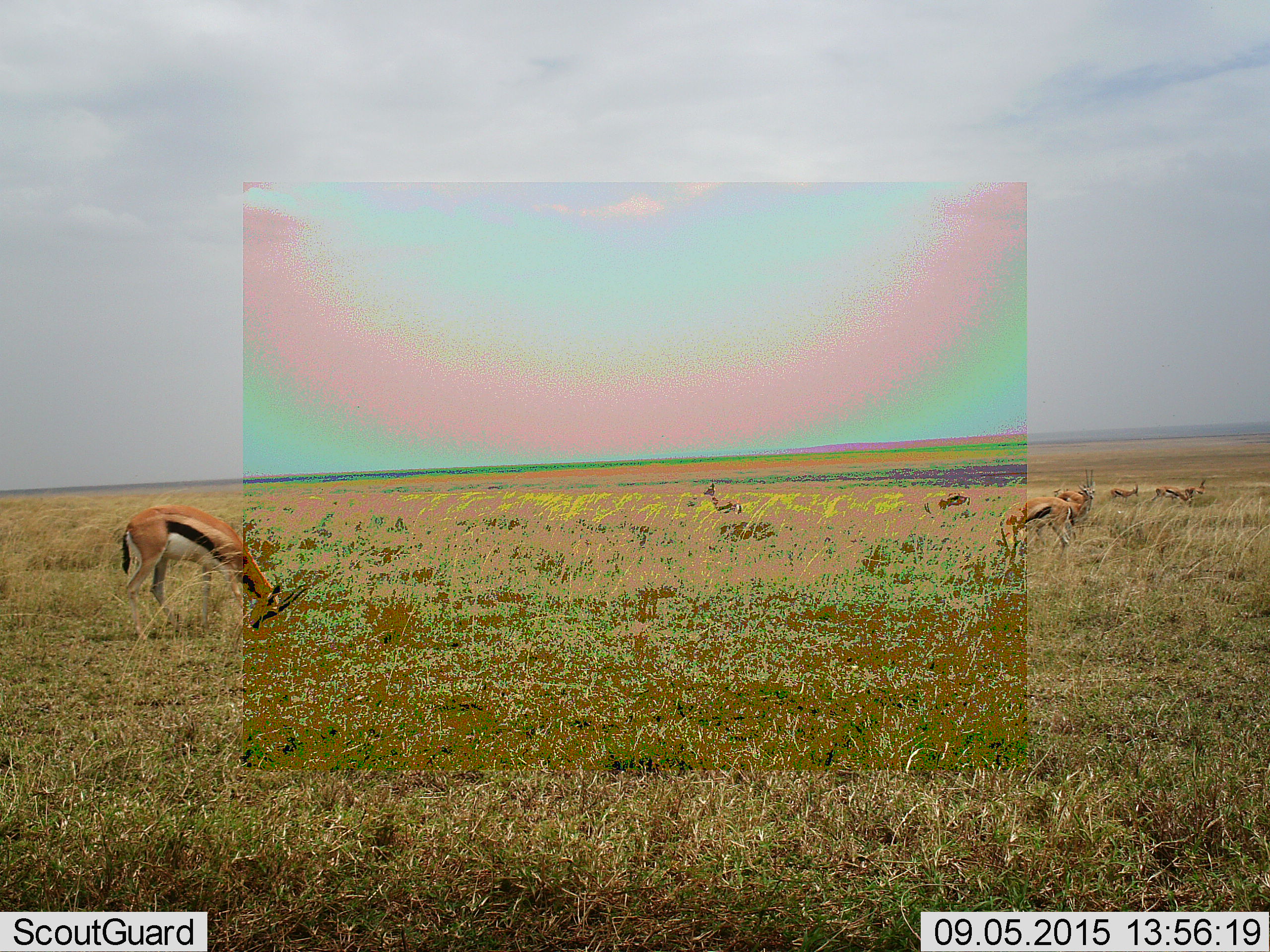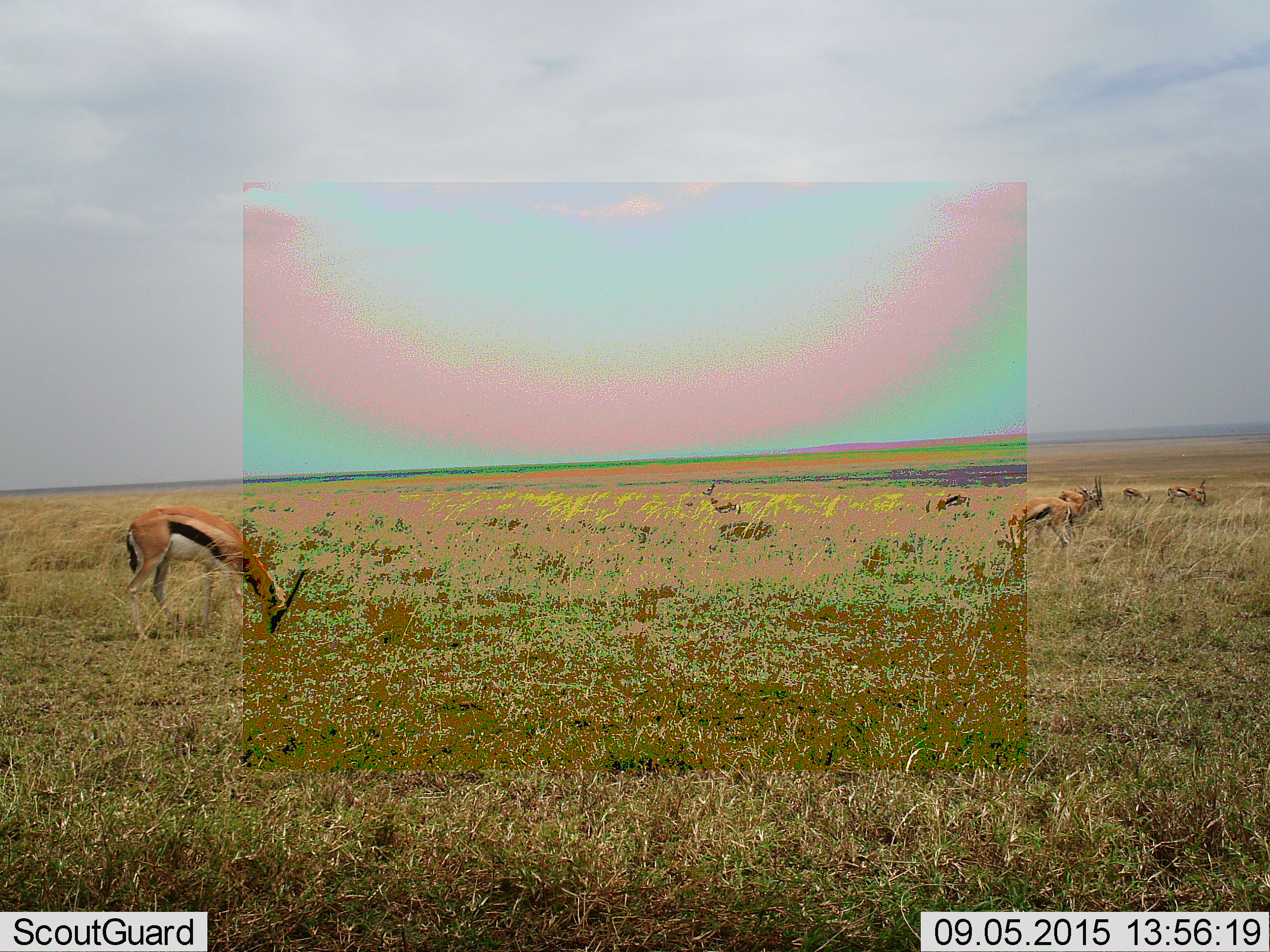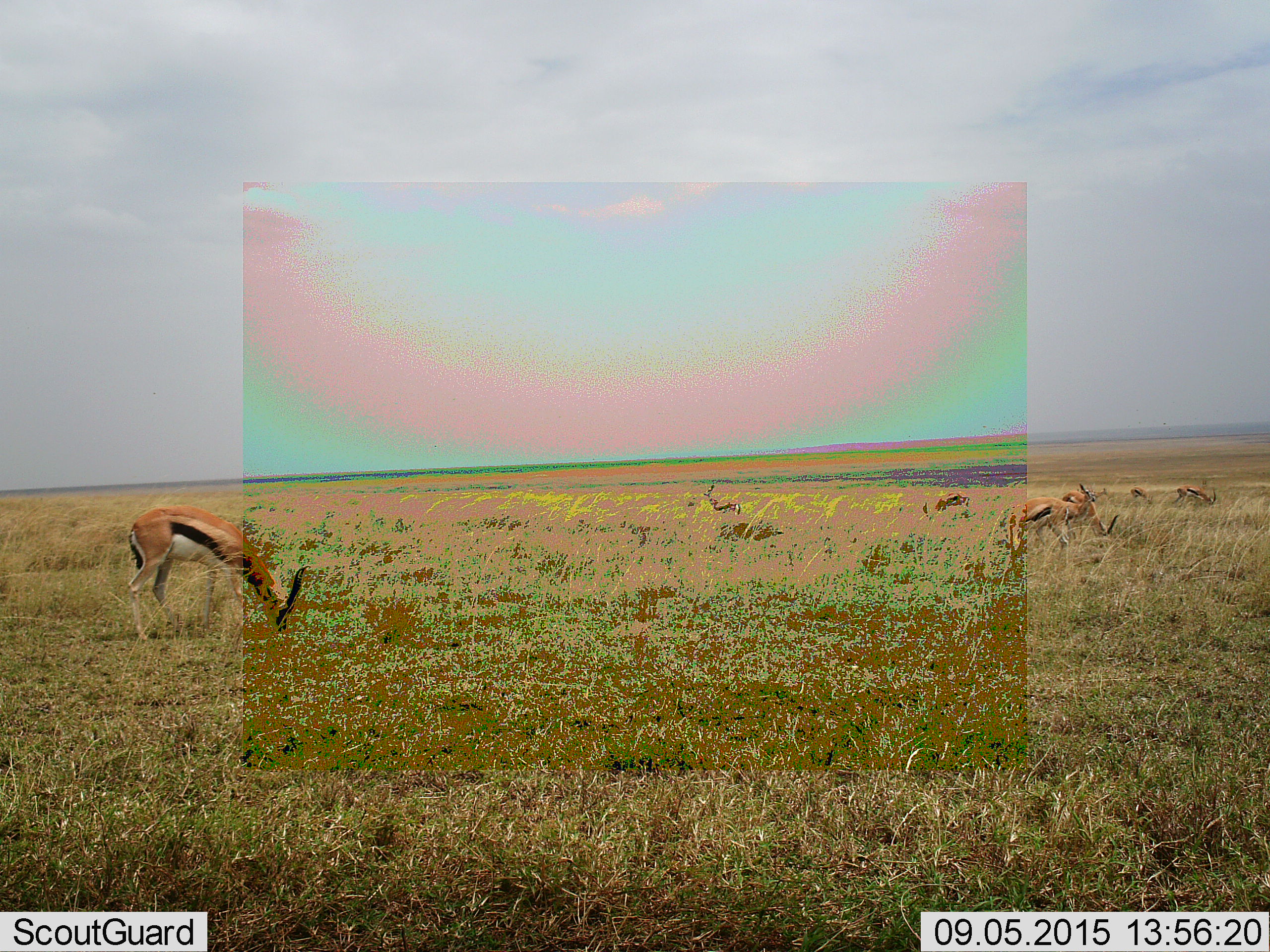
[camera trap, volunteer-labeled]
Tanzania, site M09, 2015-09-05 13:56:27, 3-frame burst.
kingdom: Animalia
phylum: Chordata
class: Mammalia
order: Artiodactyla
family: Bovidae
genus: Eudorcas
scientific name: Eudorcas thomsonii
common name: thomson's gazelle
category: gazellethomsons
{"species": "gazellethomsons (thomson's gazelle) (Eudorcas thomsonii)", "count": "8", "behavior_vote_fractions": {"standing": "67%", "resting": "0%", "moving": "44%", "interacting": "0%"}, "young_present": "11%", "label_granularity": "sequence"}